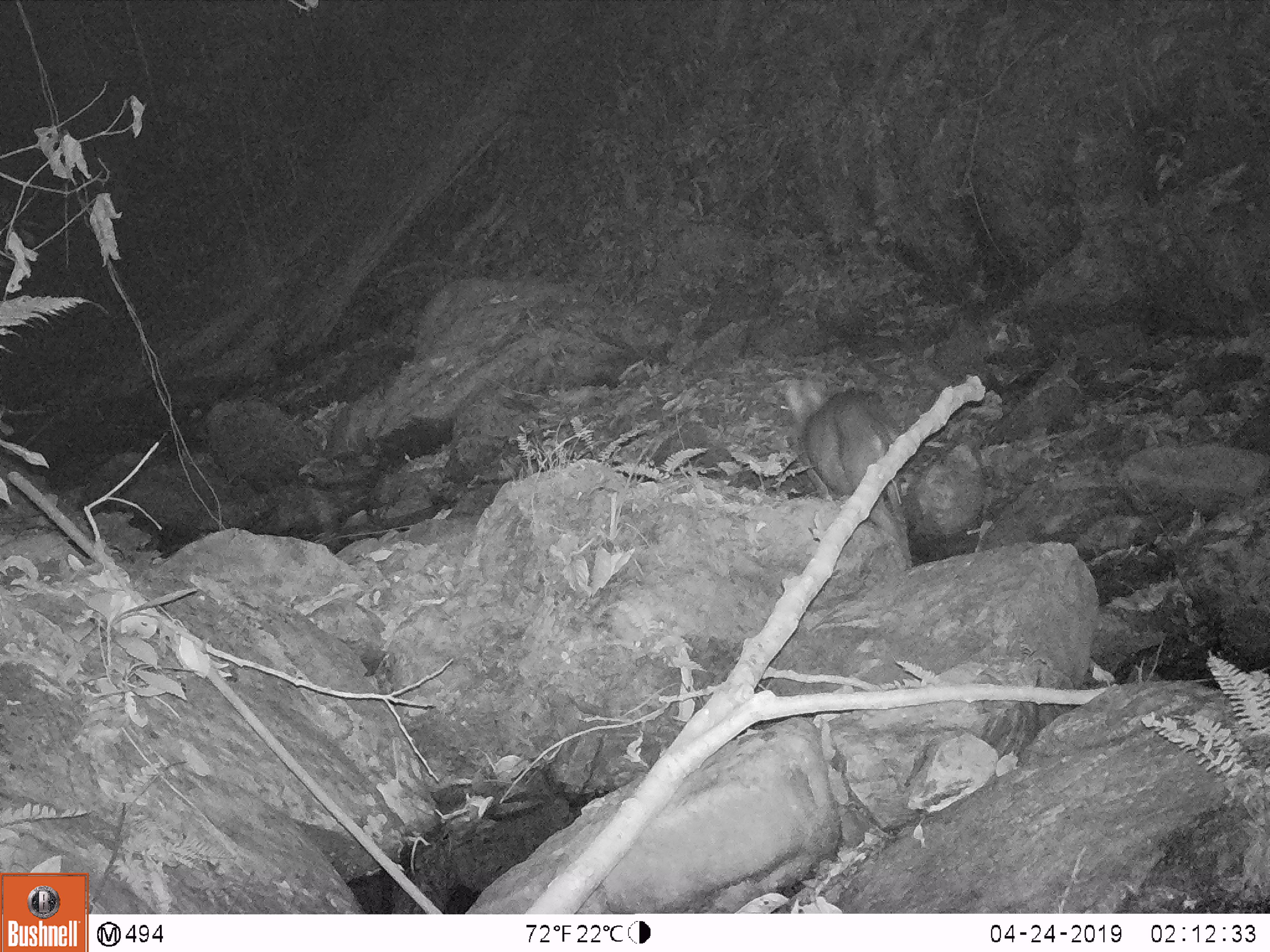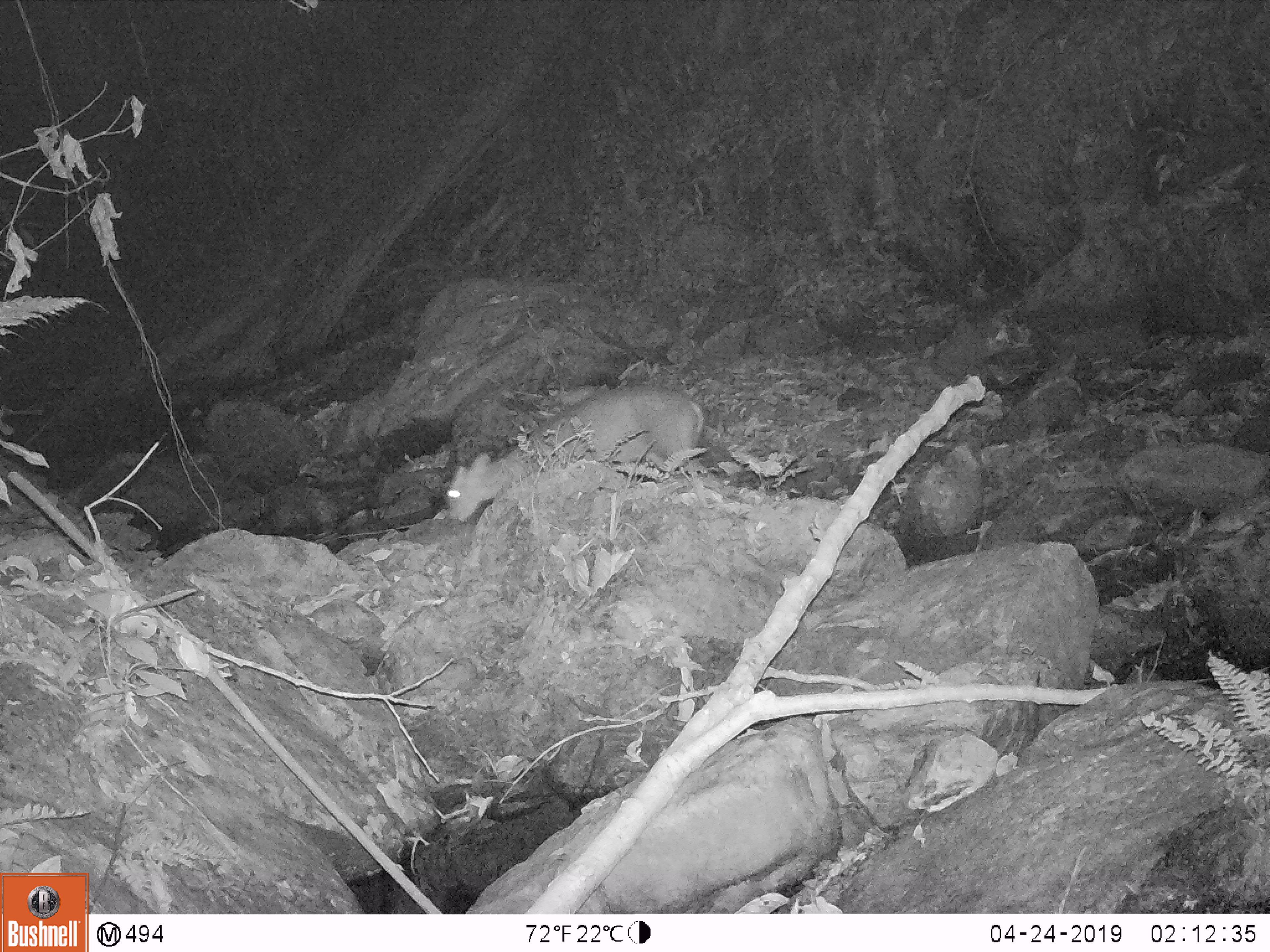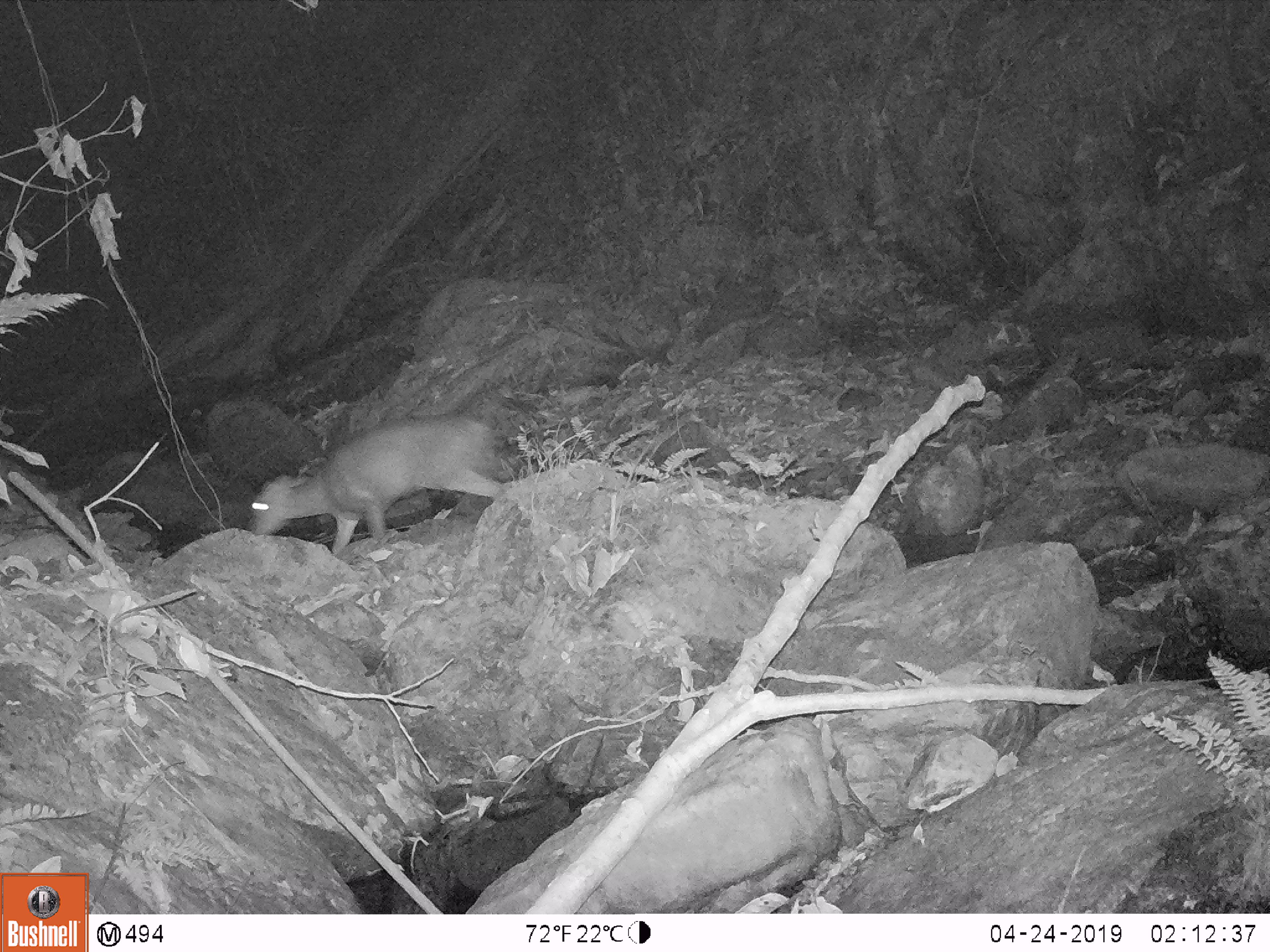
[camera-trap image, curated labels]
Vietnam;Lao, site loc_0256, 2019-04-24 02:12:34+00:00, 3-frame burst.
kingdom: Animalia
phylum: Chordata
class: Mammalia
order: Artiodactyla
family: Cervidae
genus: Muntiacus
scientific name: Muntiacus rooseveltorum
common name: roosevelt's muntjac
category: roosevelts muntjac group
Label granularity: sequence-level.